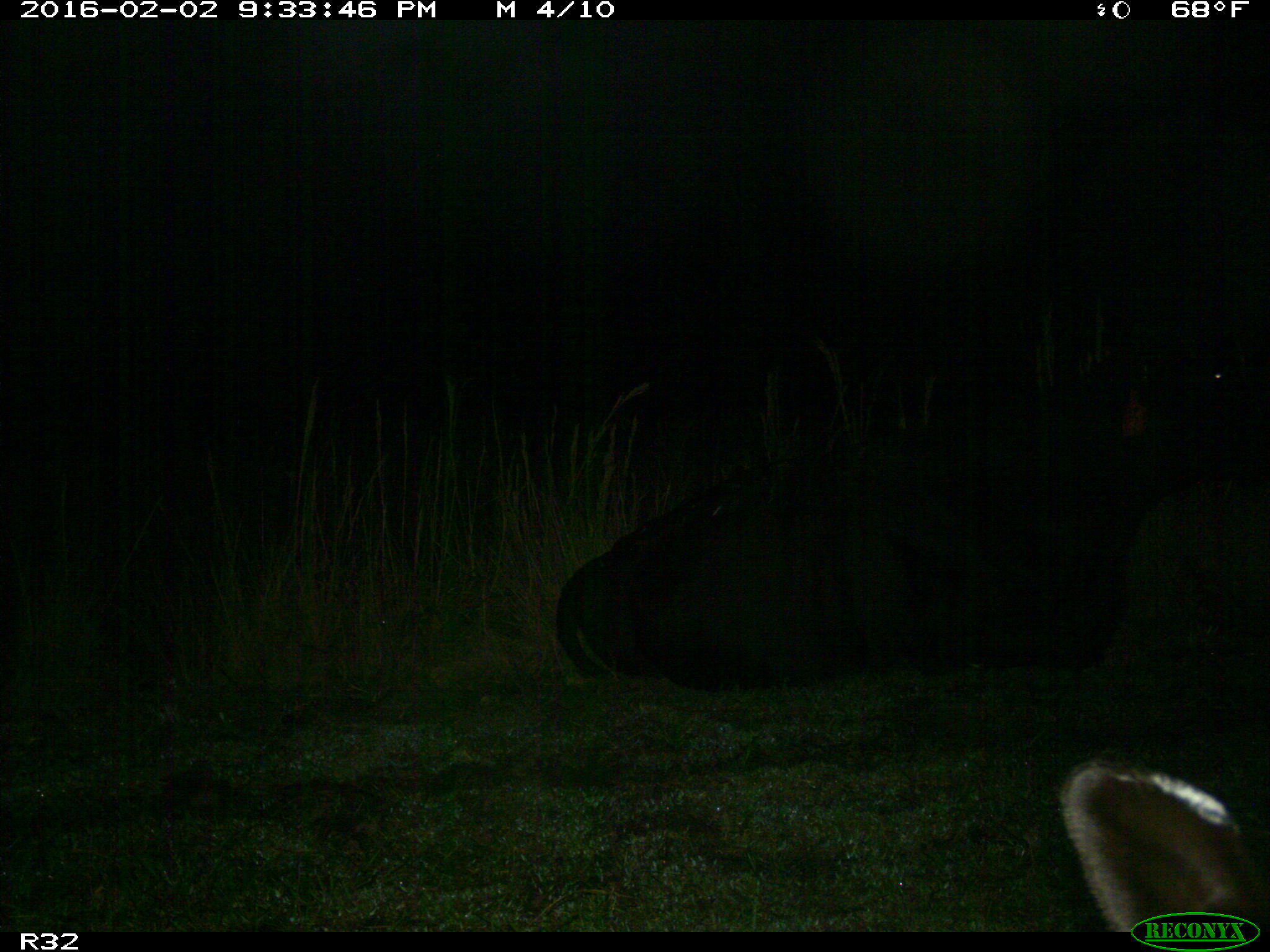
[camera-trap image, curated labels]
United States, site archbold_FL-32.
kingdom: Animalia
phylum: Chordata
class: Mammalia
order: Artiodactyla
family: Bovidae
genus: Bos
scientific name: Bos taurus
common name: domestic cow